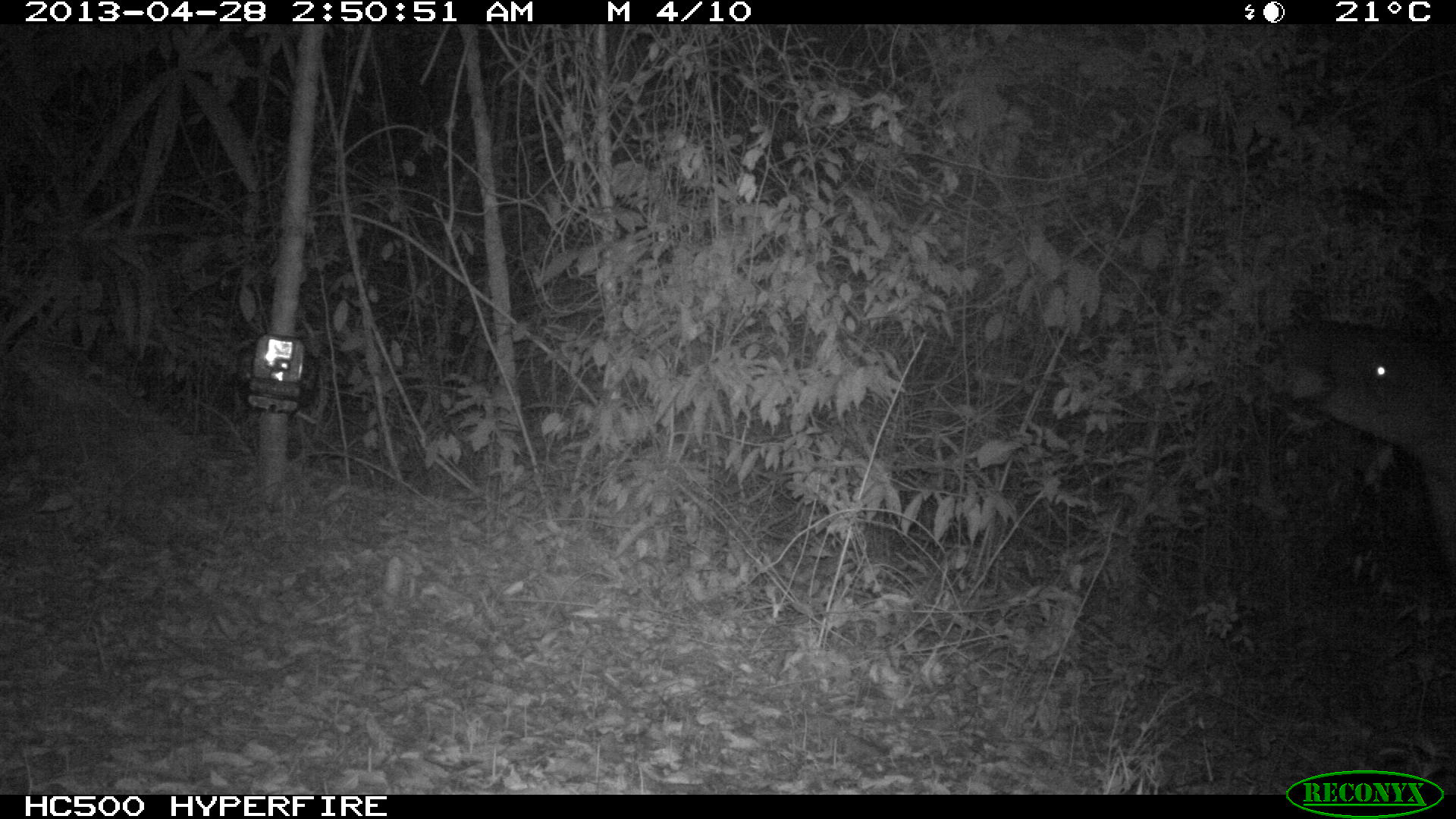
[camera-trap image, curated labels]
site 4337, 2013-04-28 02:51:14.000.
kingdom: Animalia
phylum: Chordata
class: Mammalia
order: Perissodactyla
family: Tapiridae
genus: Tapirus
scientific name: Tapirus bairdii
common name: baird's tapir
Tapirus bairdii (baird's tapir), count 1, sex female.